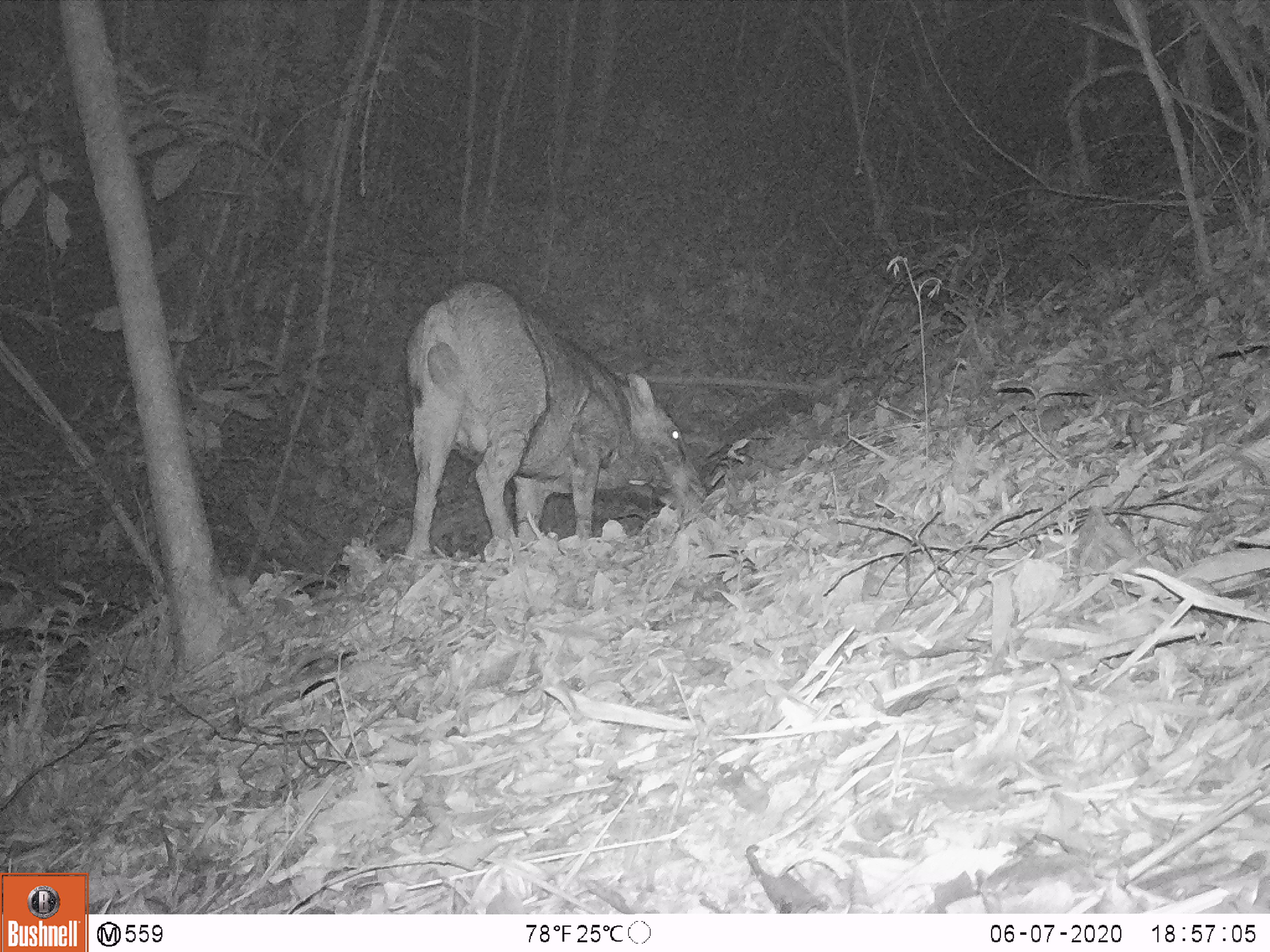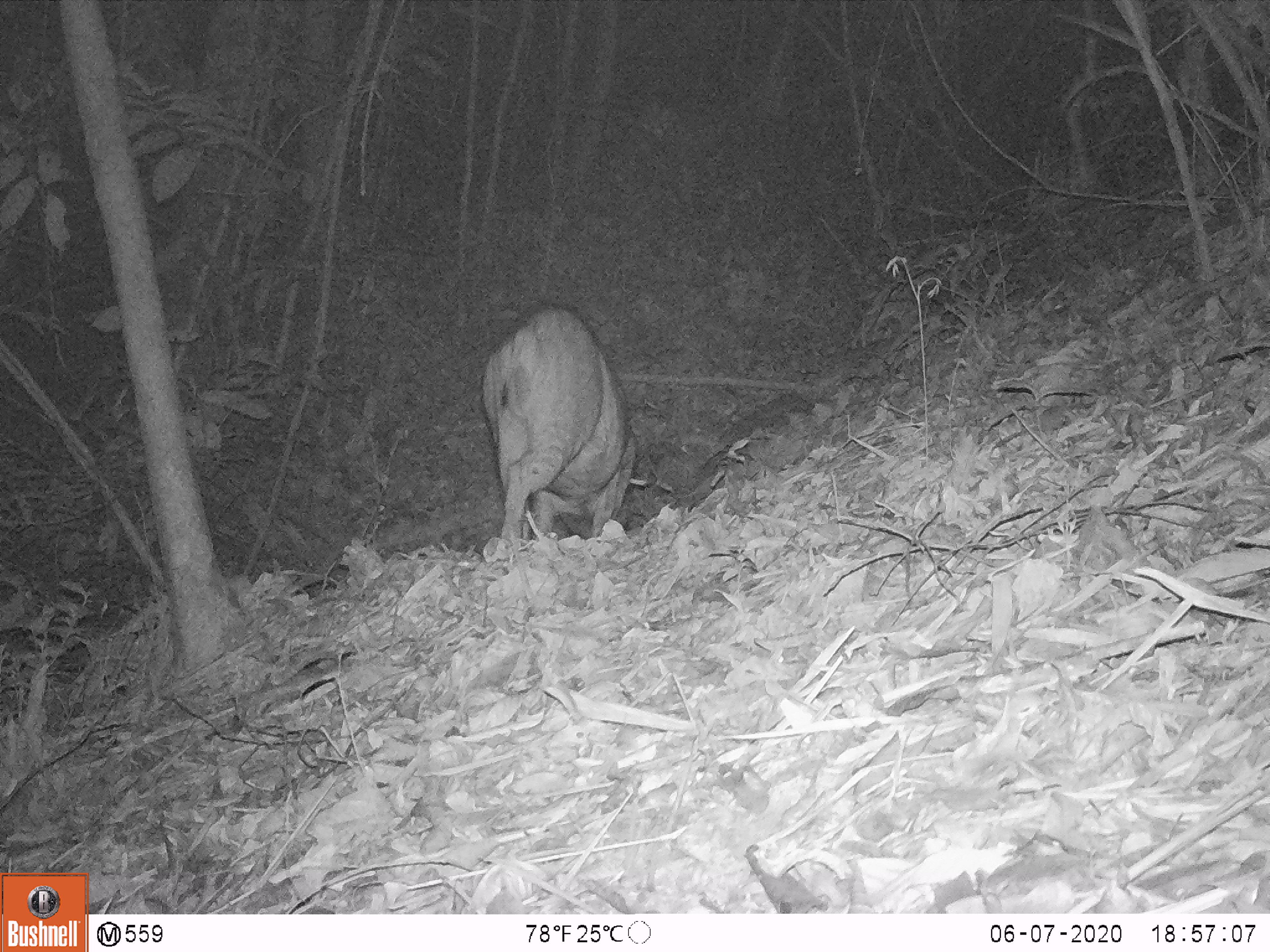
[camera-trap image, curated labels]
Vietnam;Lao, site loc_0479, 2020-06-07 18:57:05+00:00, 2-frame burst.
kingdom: Animalia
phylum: Chordata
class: Mammalia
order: Artiodactyla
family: Suidae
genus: Sus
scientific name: Sus scrofa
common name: eurasian wild pig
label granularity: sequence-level